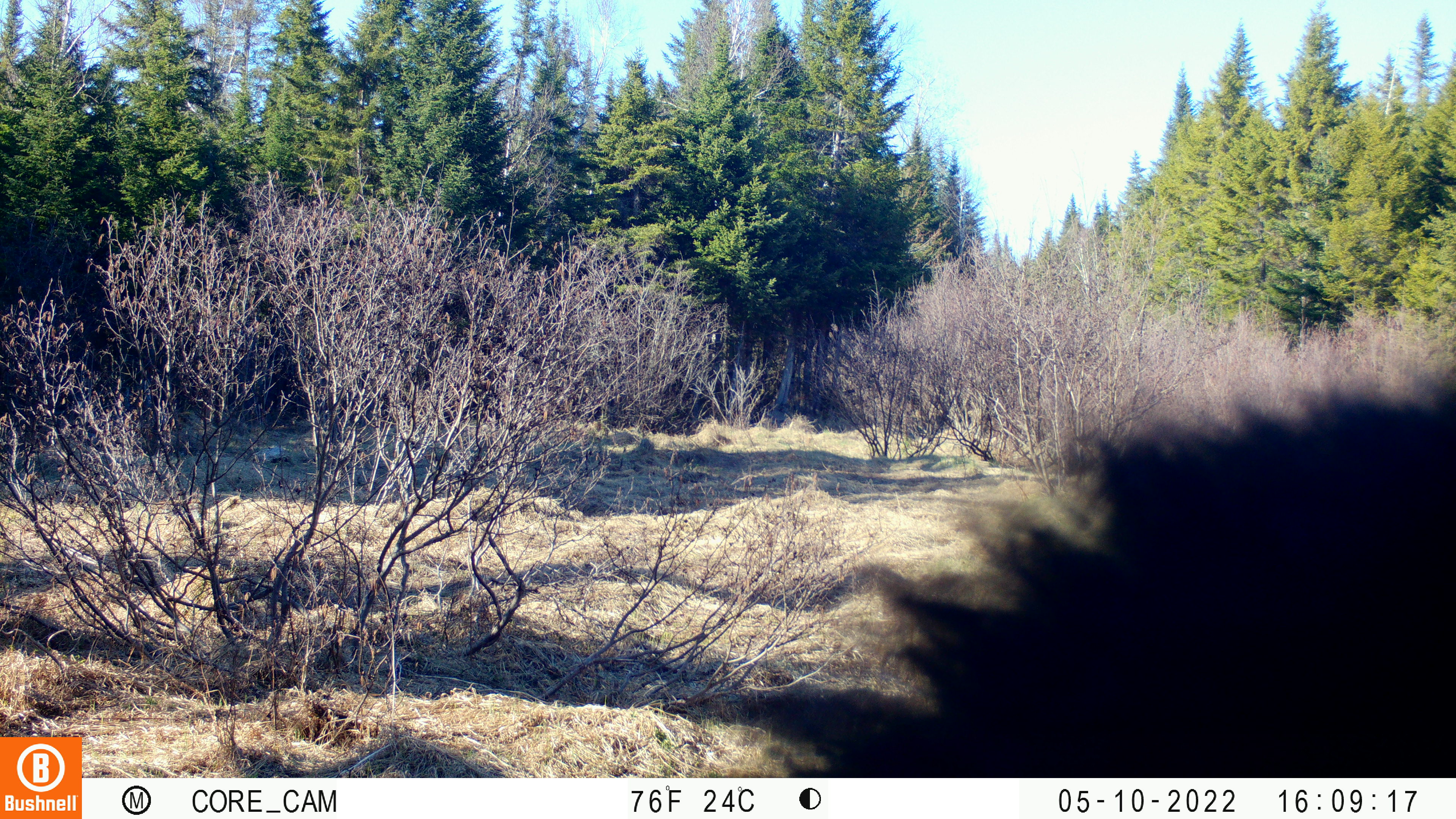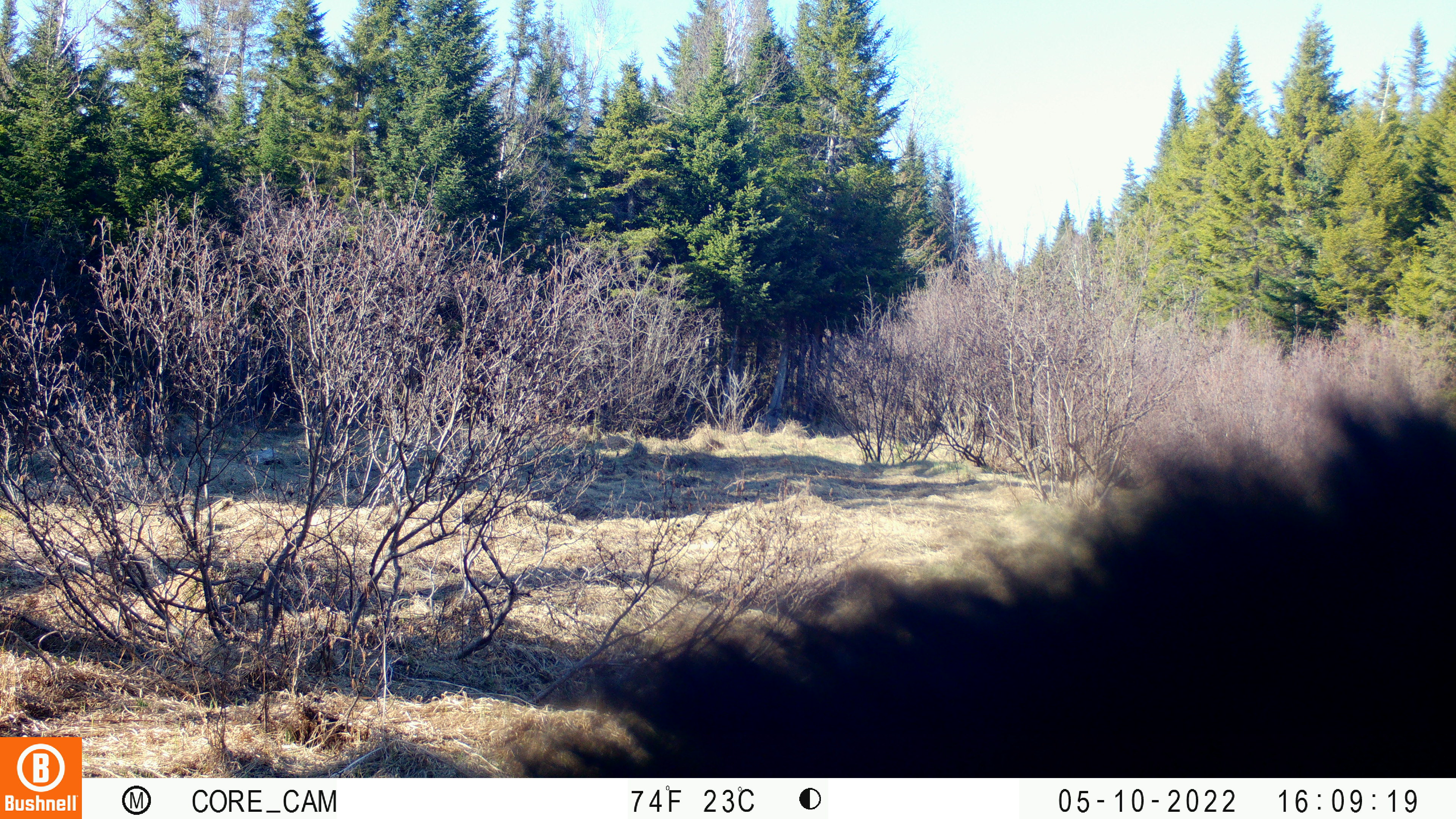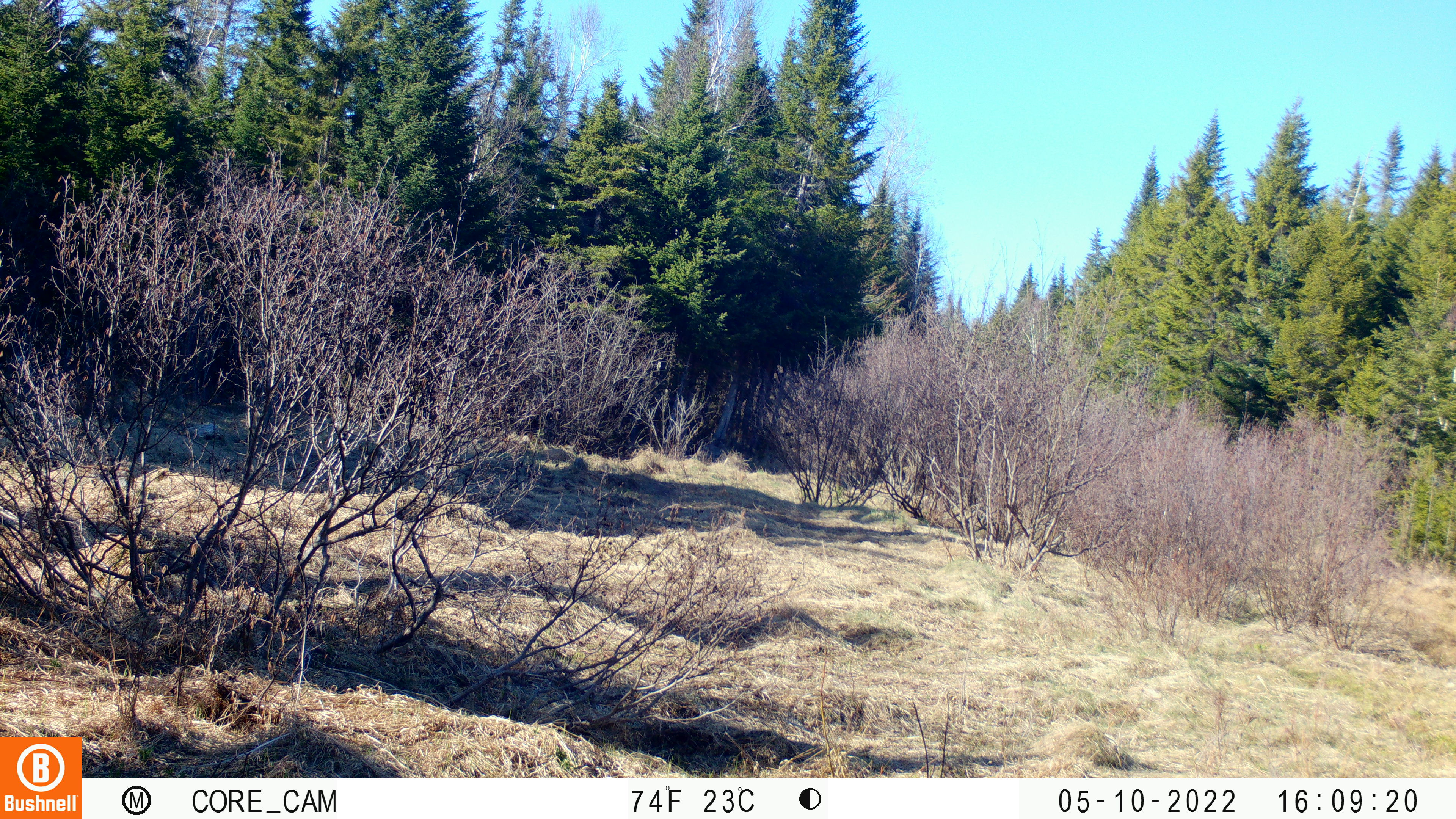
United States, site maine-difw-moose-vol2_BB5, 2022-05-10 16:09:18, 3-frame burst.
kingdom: Animalia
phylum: Chordata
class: Mammalia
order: Carnivora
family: Ursidae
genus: Ursus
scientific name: Ursus americanus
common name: black bear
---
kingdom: Animalia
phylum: Chordata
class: Mammalia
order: Artiodactyla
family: Cervidae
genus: Alces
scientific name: Alces alces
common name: moose